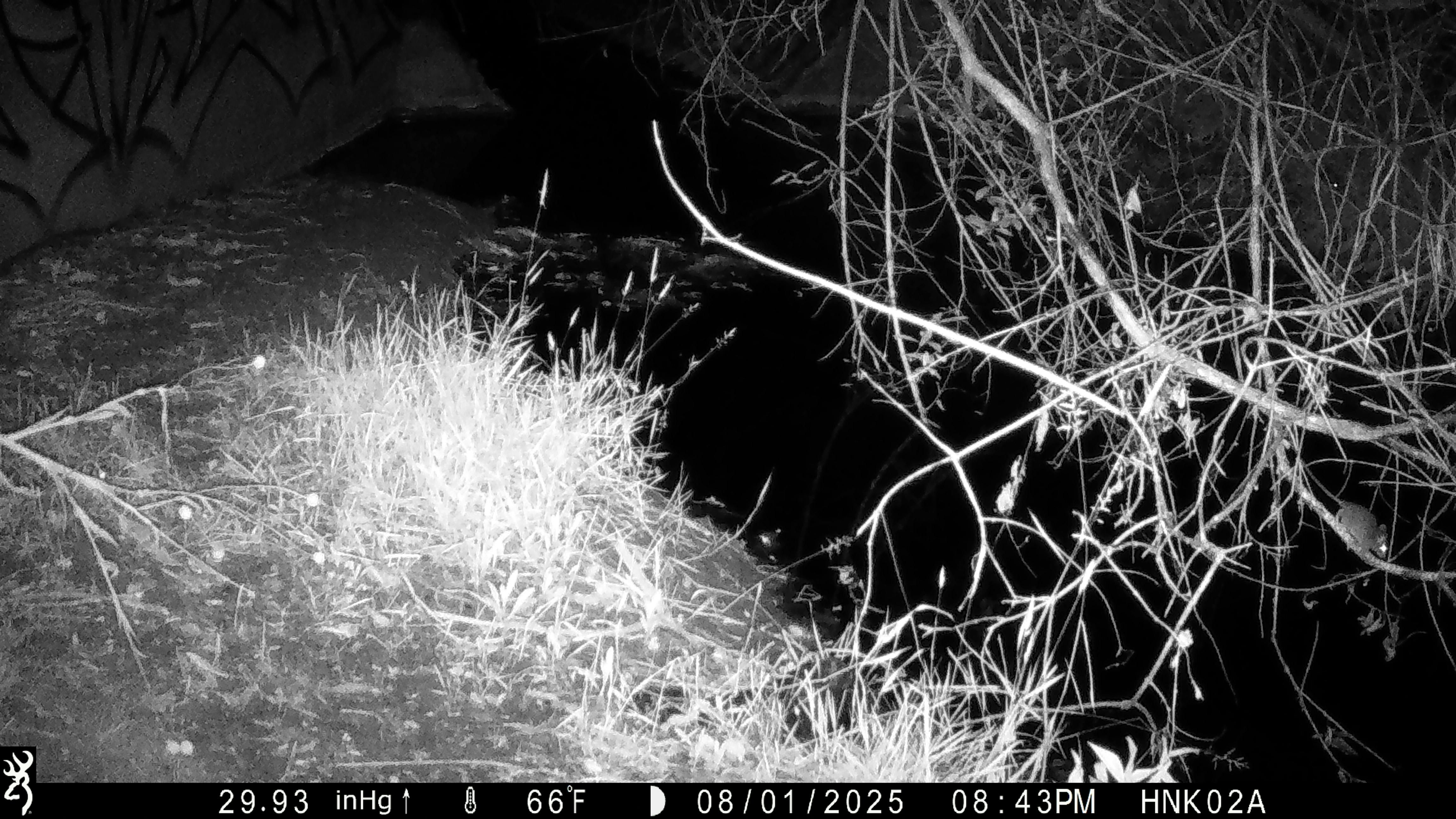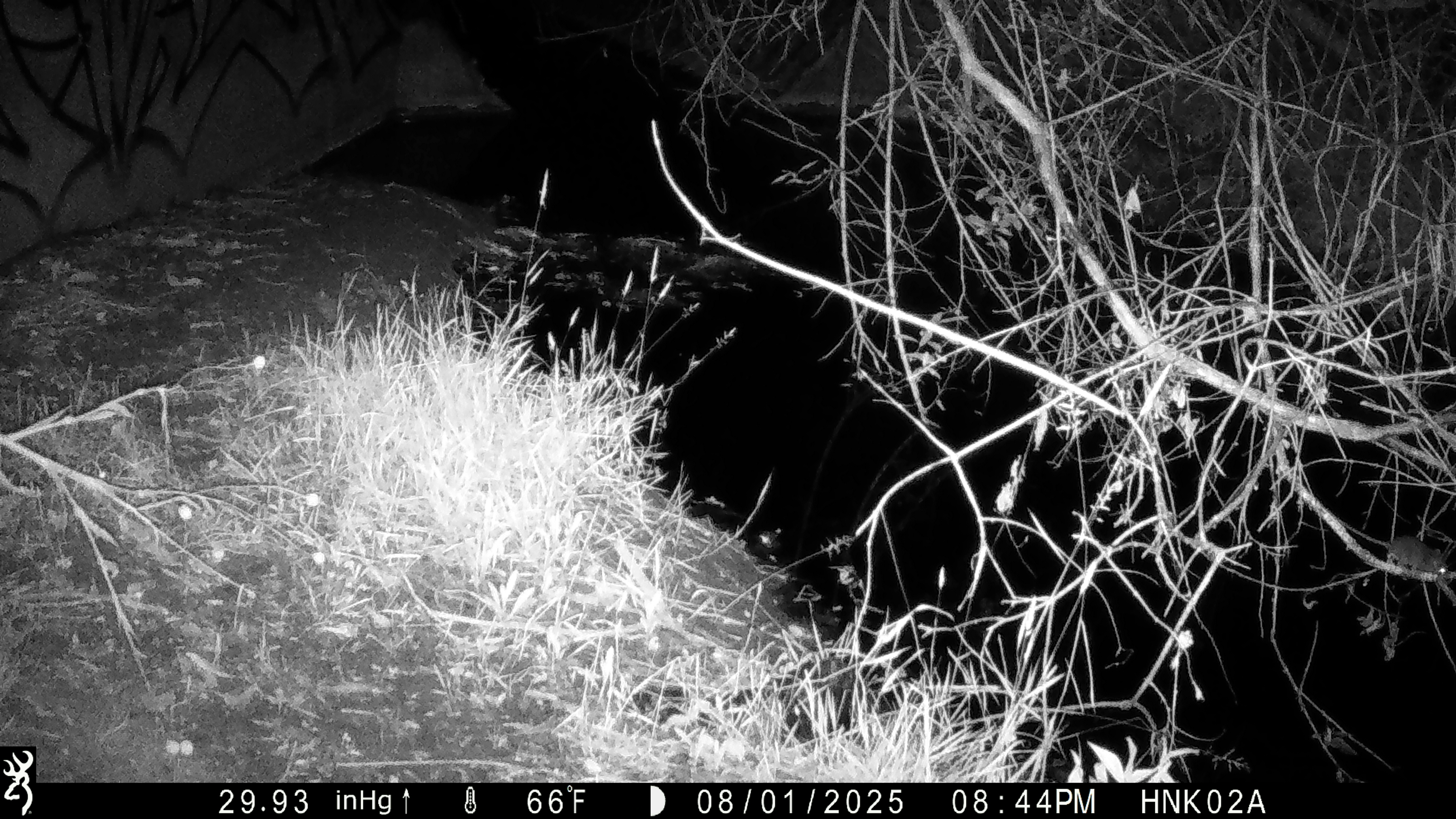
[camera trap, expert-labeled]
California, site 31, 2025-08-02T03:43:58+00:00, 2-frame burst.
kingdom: Animalia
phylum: Chordata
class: Mammalia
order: Rodentia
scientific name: Rodentia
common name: mouse or rat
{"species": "mouse or rat (Rodentia)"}